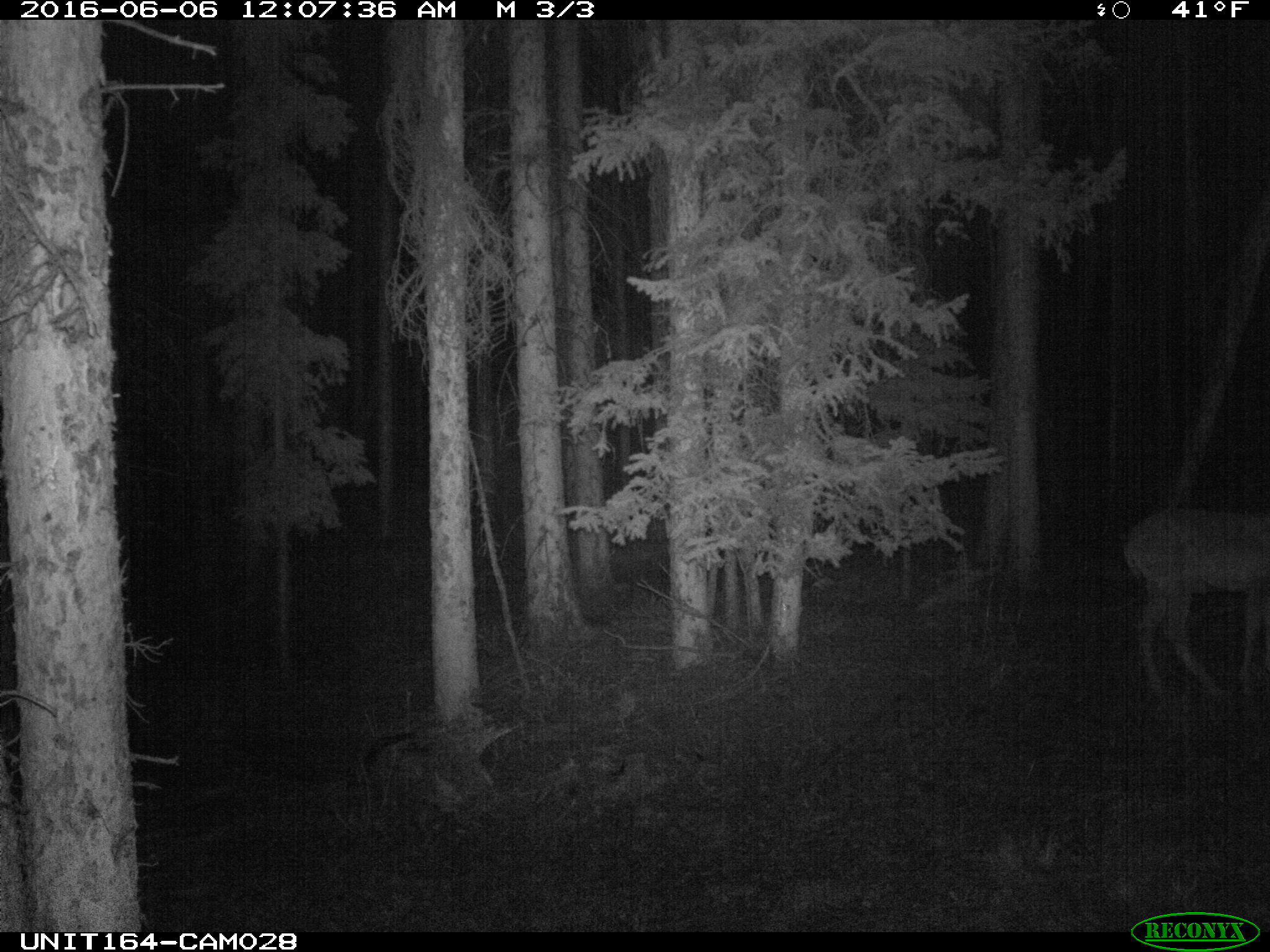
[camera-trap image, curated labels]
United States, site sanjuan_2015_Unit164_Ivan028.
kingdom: Animalia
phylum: Chordata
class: Mammalia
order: Artiodactyla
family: Cervidae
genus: Odocoileus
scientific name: Odocoileus hemionus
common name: mule deer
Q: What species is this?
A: Odocoileus hemionus (mule deer).